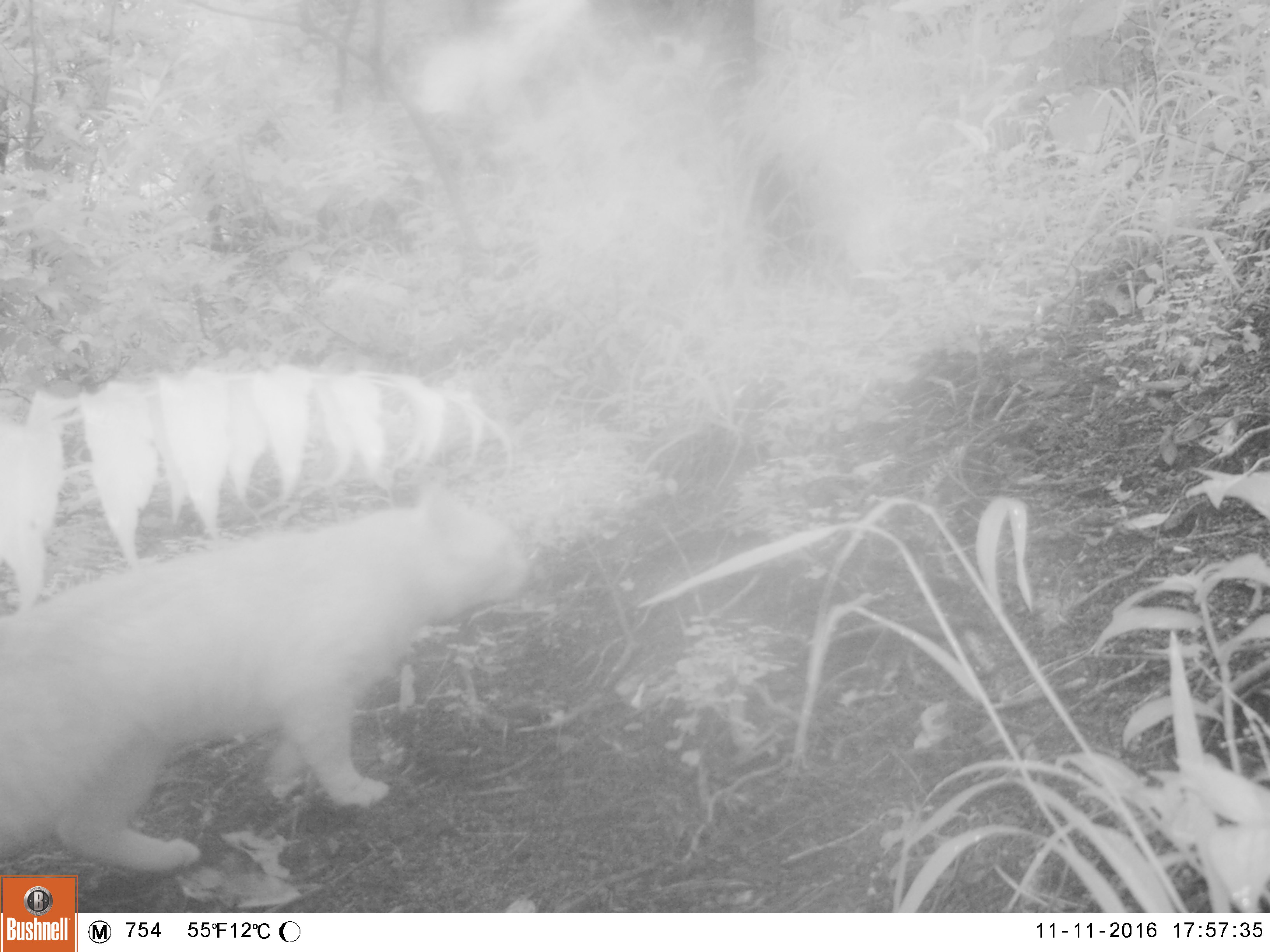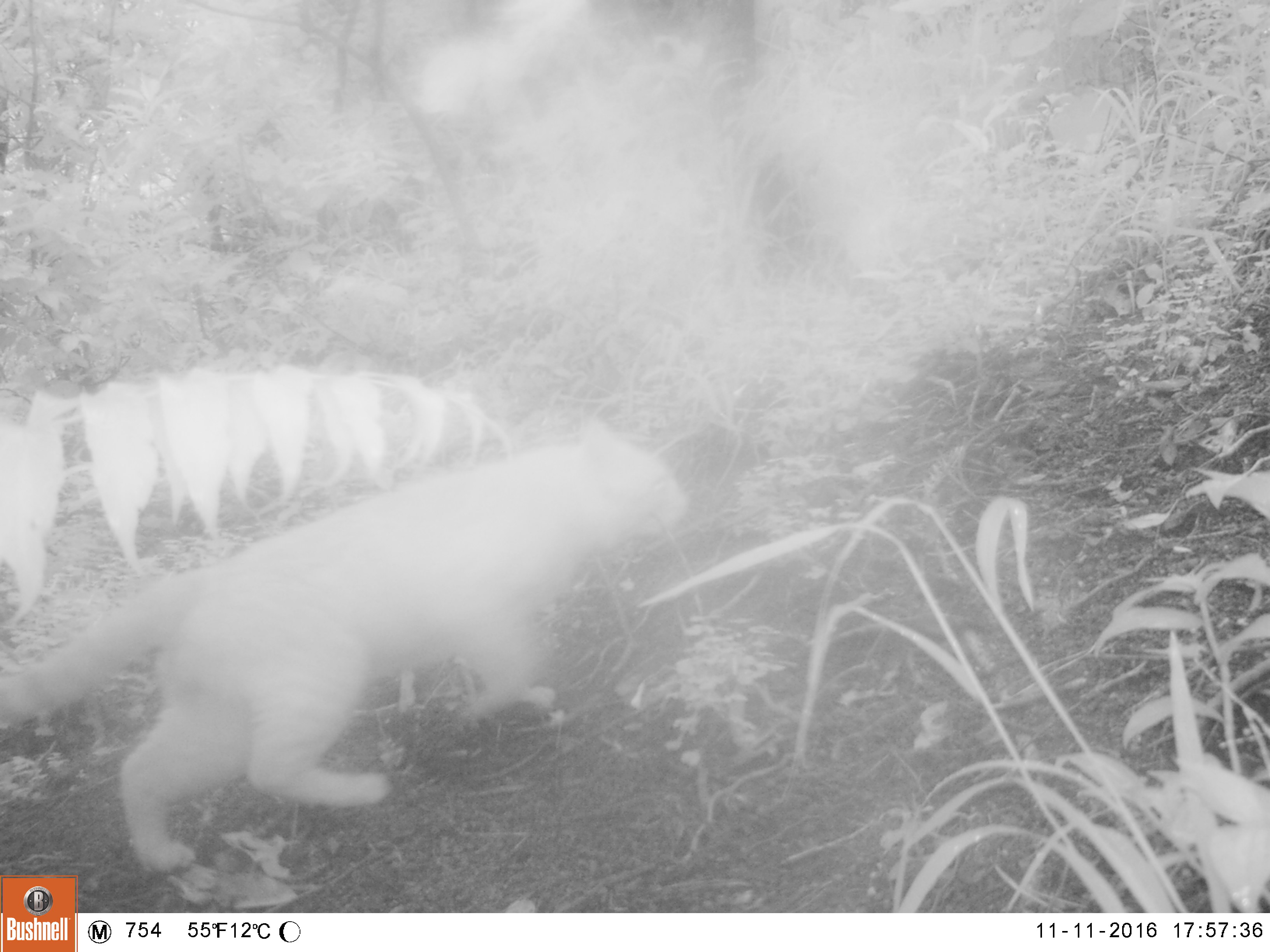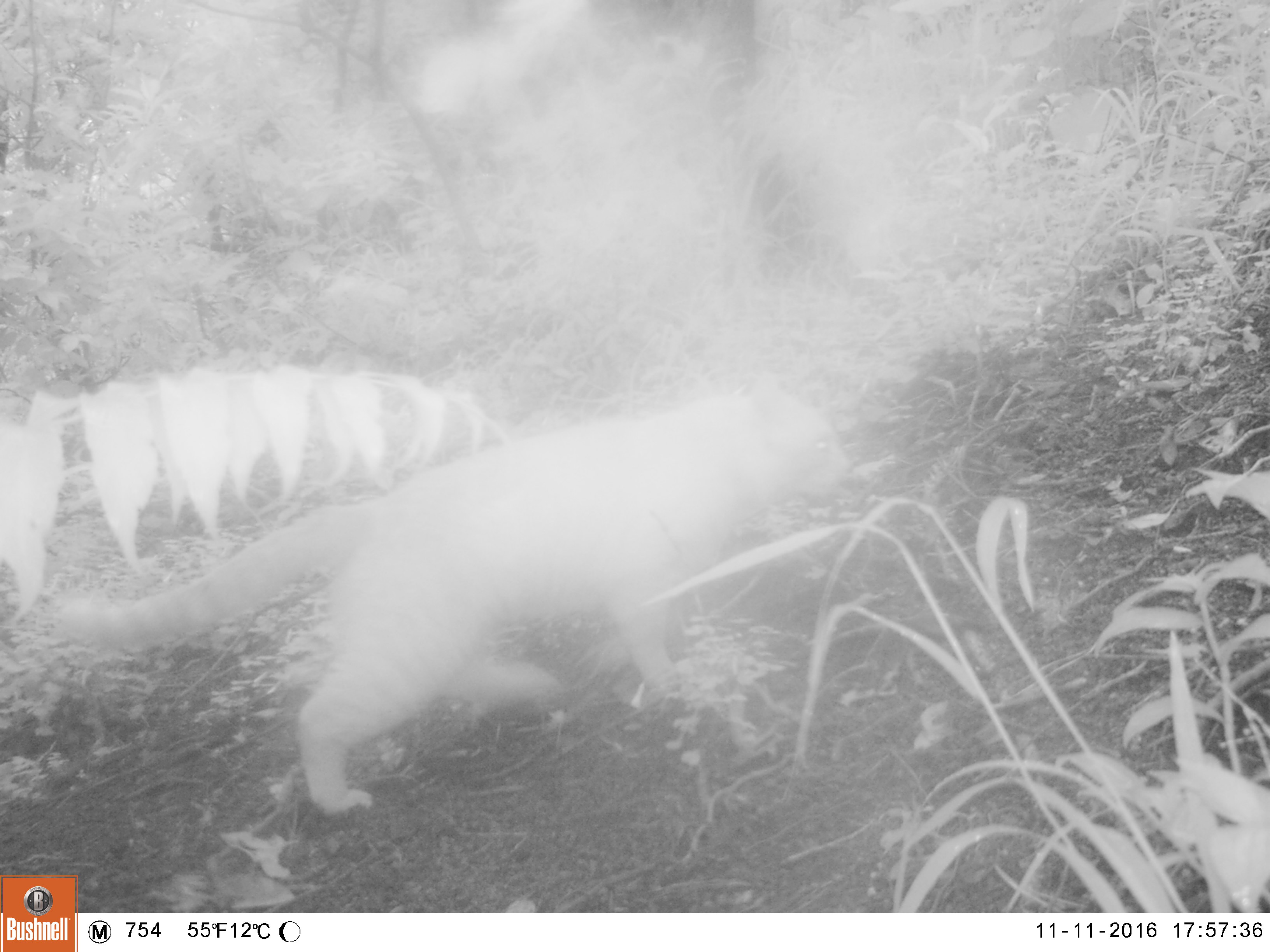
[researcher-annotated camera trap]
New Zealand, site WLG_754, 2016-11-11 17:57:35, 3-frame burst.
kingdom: Animalia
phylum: Chordata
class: Mammalia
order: Carnivora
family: Felidae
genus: Felis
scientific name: Felis catus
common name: domestic cat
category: cat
Cat (domestic cat) (Felis catus).